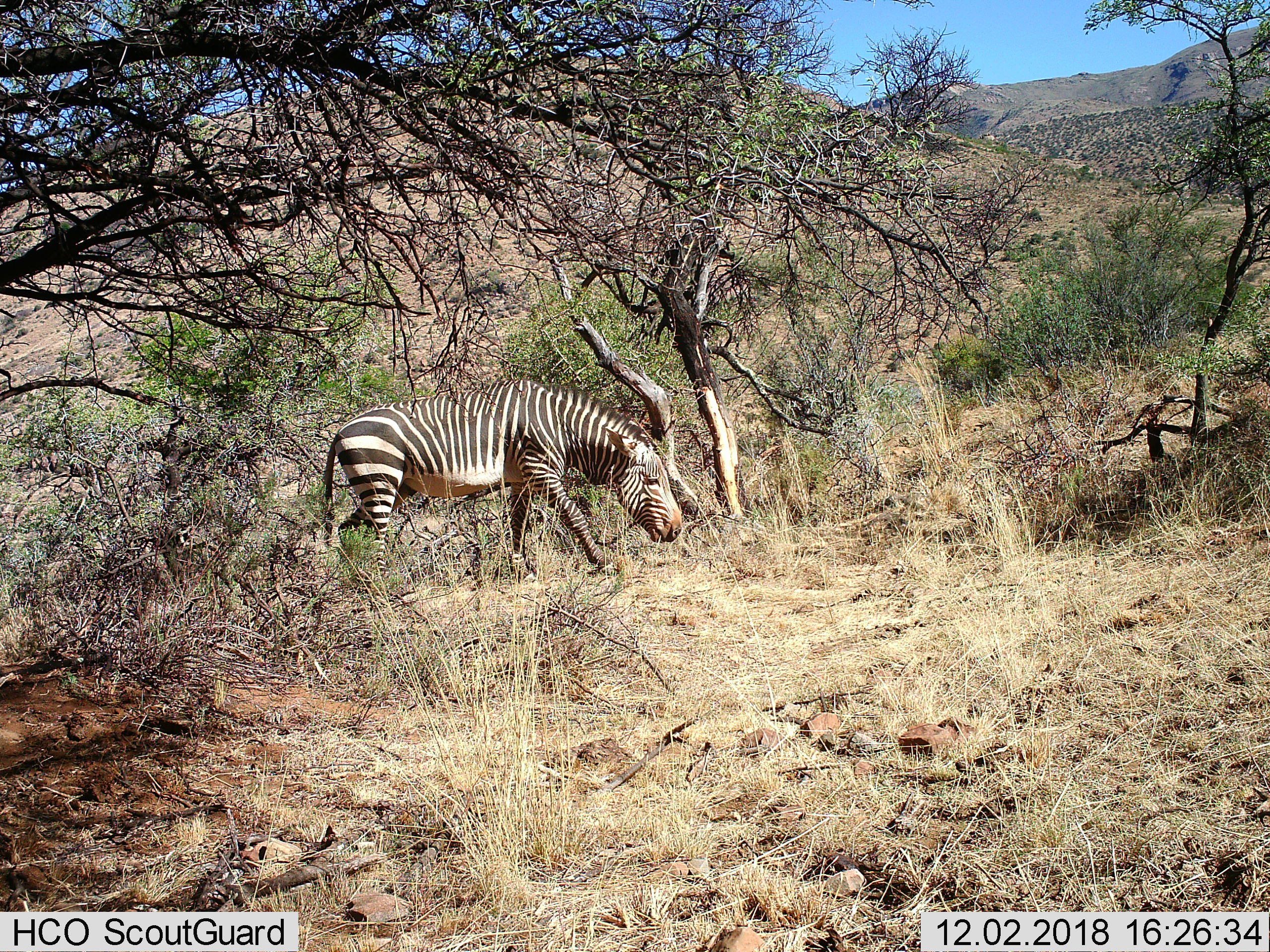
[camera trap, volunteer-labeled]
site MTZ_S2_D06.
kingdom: Animalia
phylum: Chordata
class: Mammalia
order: Perissodactyla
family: Equidae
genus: Equus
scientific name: Equus zebra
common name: mountain zebra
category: zebramountain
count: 1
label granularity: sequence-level